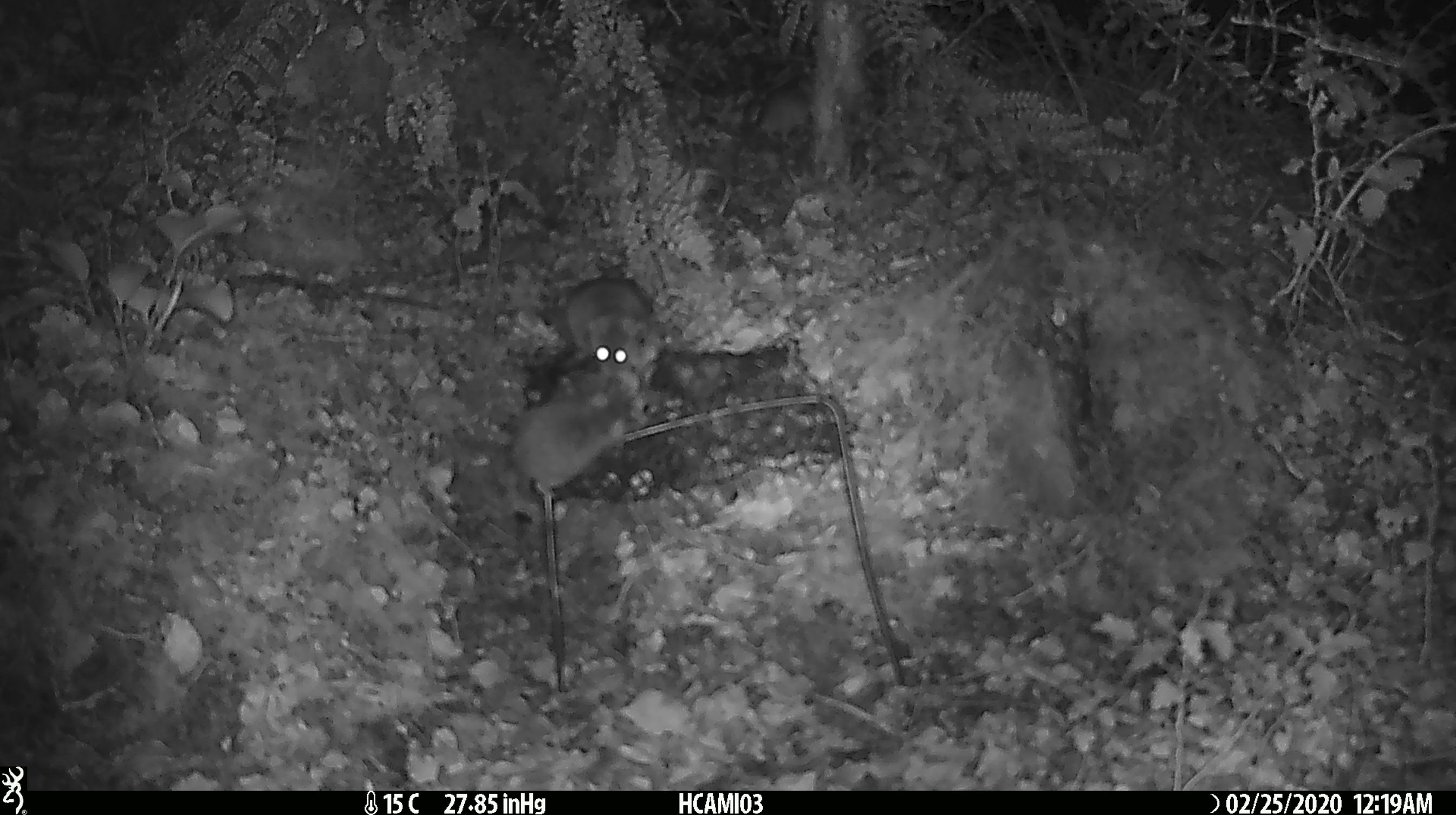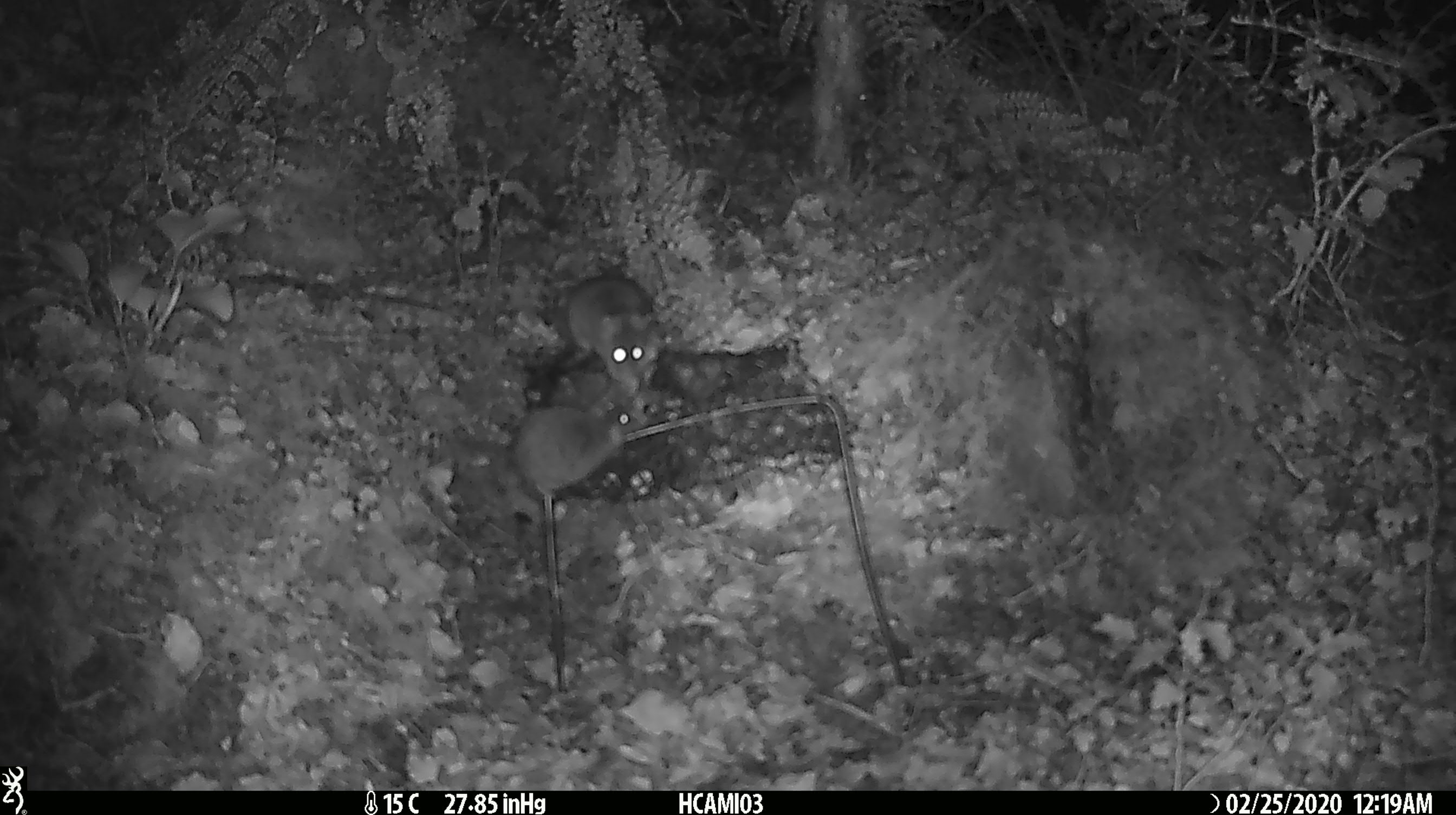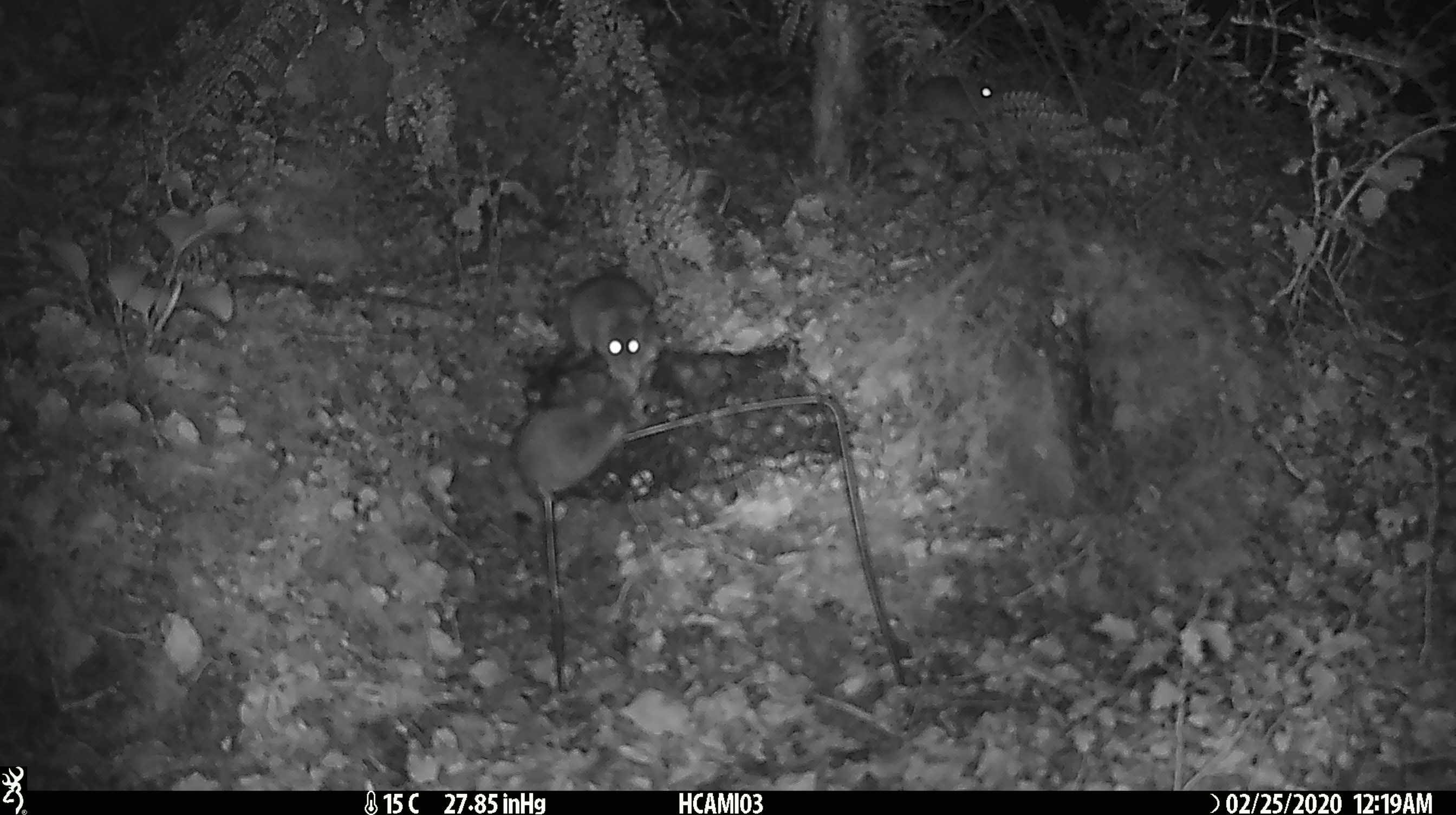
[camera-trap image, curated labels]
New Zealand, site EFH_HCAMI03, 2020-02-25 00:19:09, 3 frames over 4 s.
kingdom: Animalia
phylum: Chordata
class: Mammalia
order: Rodentia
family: Muridae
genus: Mus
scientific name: Mus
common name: mouse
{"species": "mouse (Mus)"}